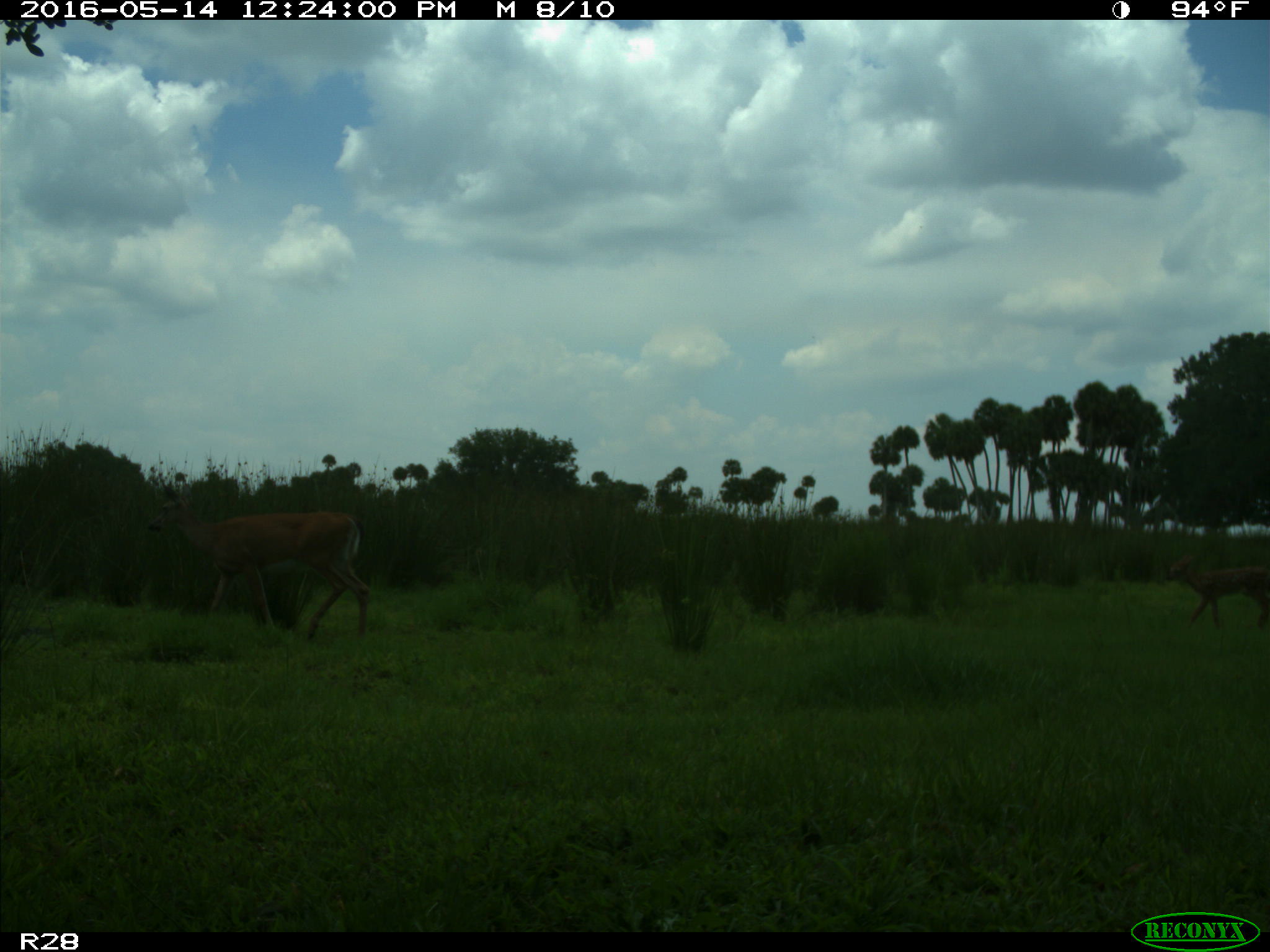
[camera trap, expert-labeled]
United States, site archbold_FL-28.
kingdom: Animalia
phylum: Chordata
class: Mammalia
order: Artiodactyla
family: Cervidae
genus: Odocoileus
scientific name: Odocoileus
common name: deer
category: unidentified deer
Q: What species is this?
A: Unidentified deer (deer) (Odocoileus).